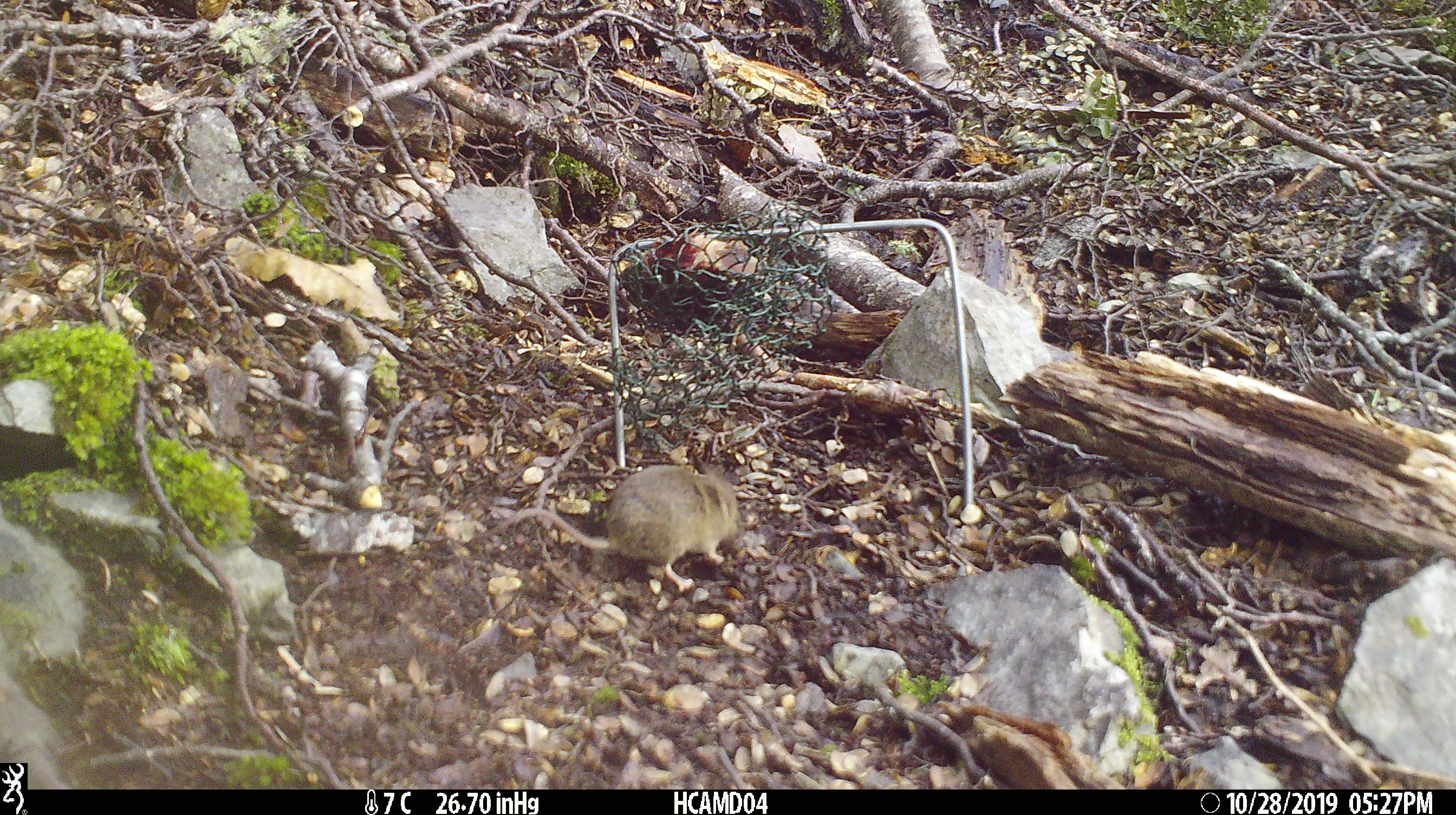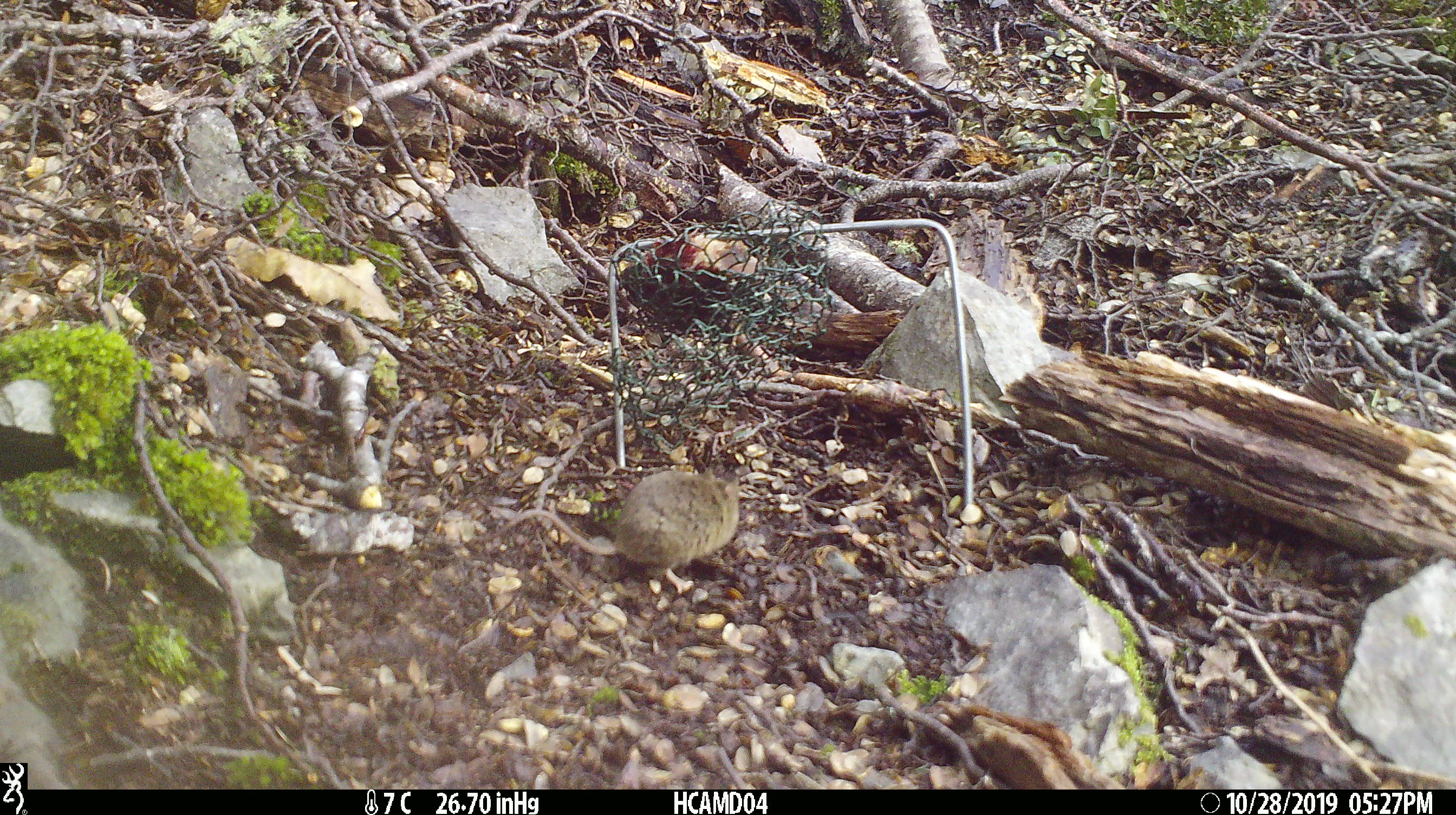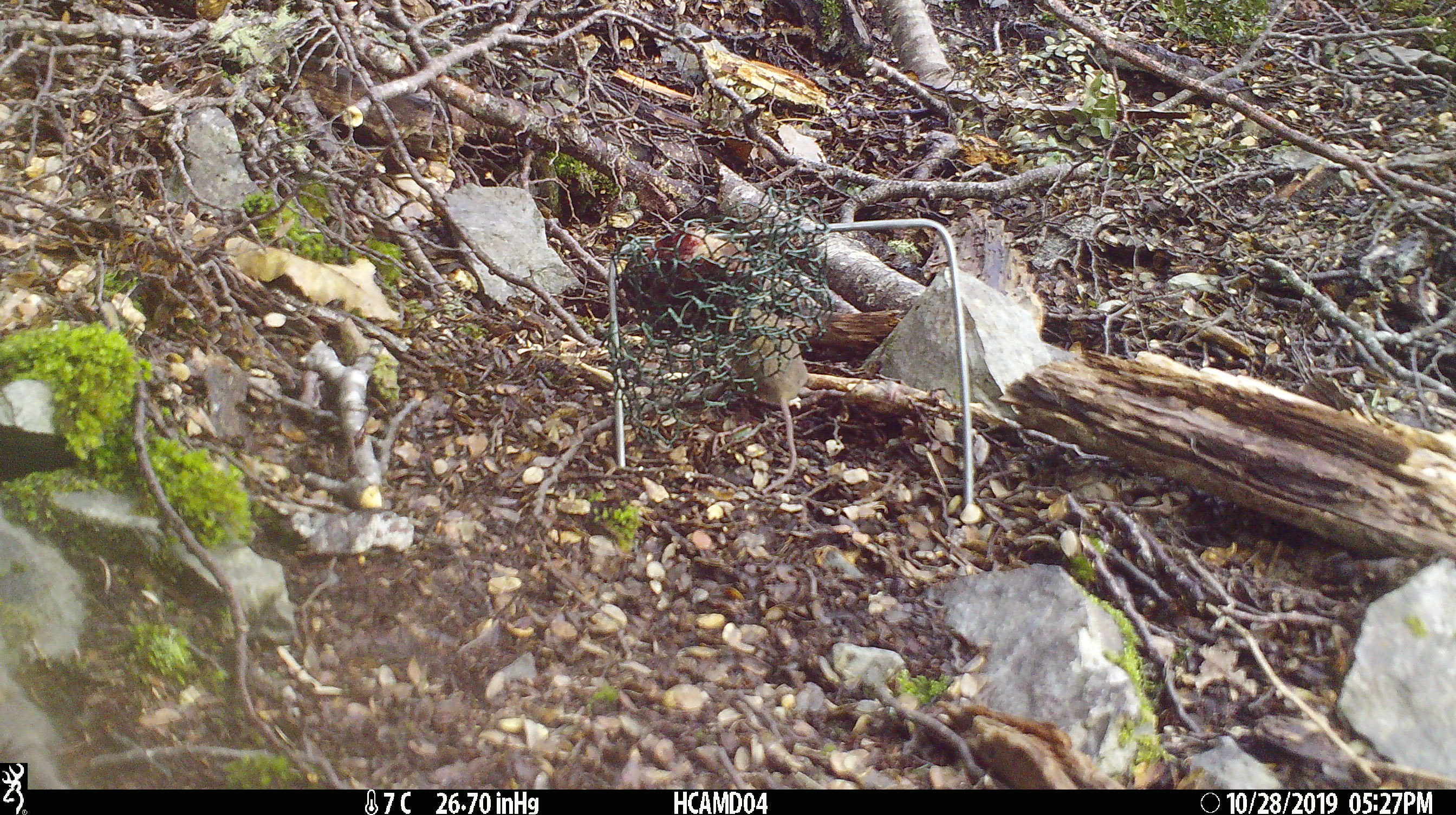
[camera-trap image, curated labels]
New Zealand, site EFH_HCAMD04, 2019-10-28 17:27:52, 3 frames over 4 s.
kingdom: Animalia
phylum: Chordata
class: Mammalia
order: Rodentia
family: Muridae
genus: Mus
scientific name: Mus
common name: mouse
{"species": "mouse (Mus)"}